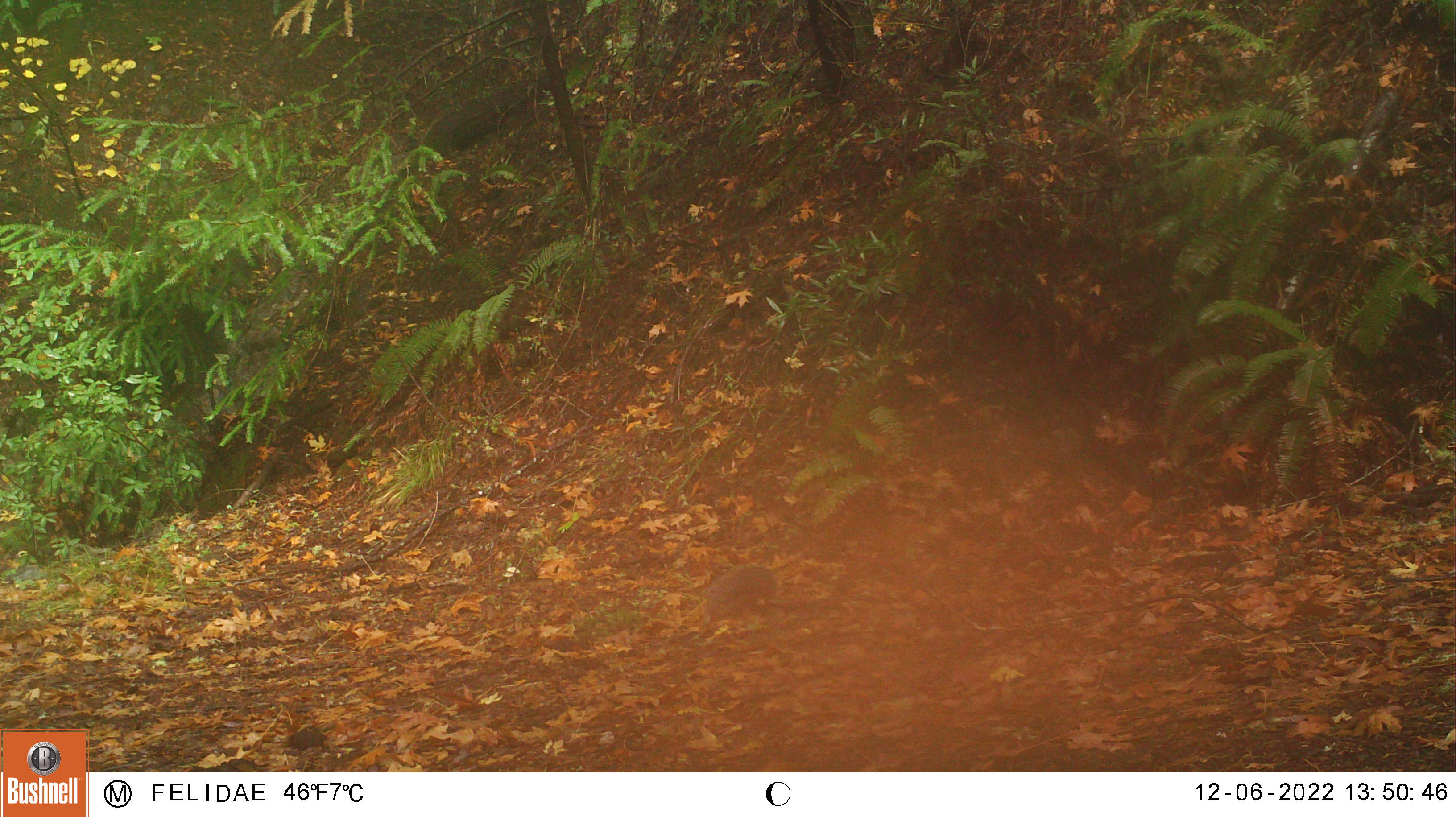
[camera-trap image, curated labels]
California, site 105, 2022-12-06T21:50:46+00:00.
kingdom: Animalia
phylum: Chordata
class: Mammalia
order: Rodentia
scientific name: Rodentia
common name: mouse or rat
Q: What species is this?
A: Mouse or rat (Rodentia).